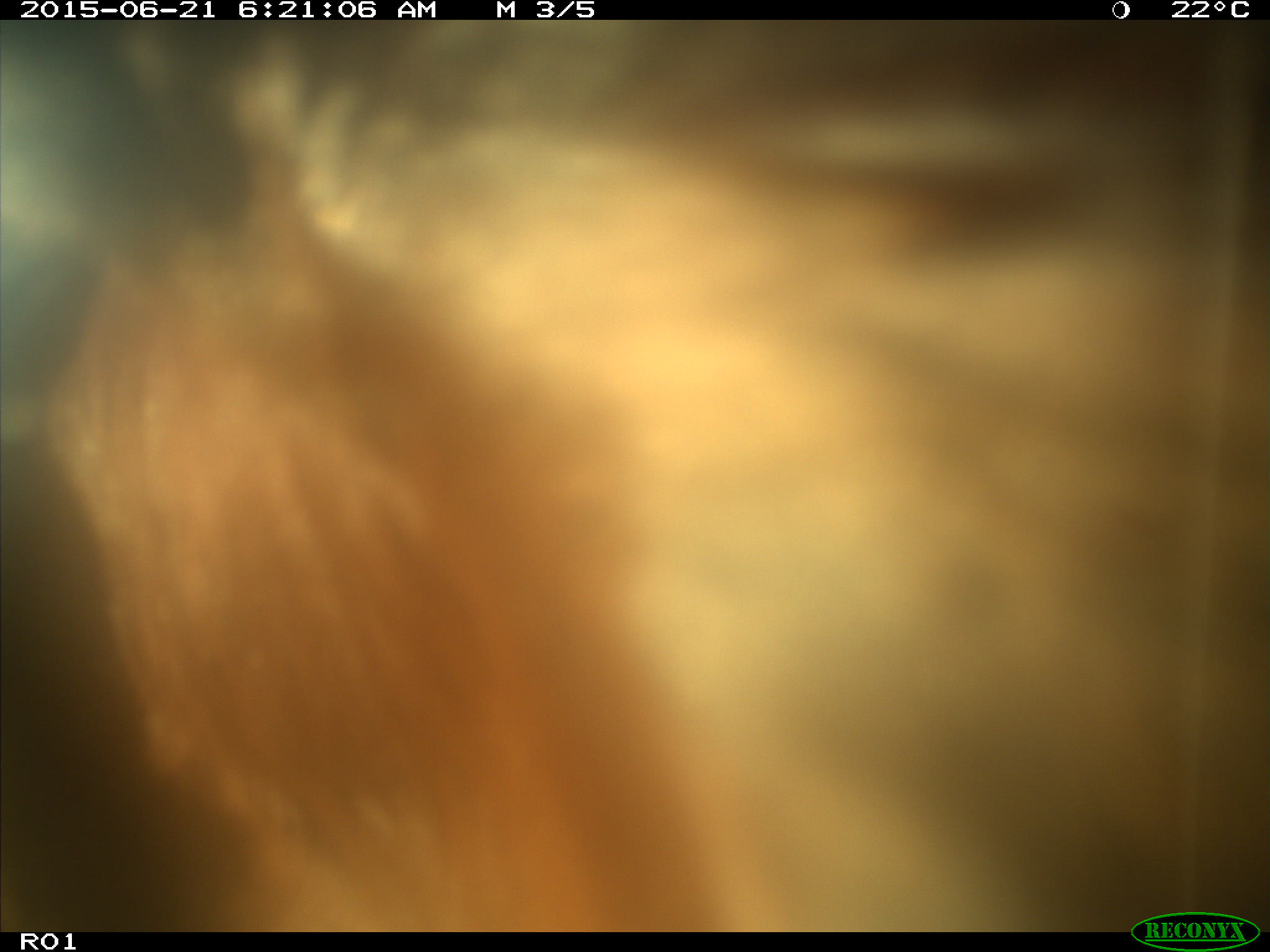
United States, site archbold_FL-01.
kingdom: Animalia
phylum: Chordata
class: Mammalia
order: Artiodactyla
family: Bovidae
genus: Bos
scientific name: Bos taurus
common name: domestic cow